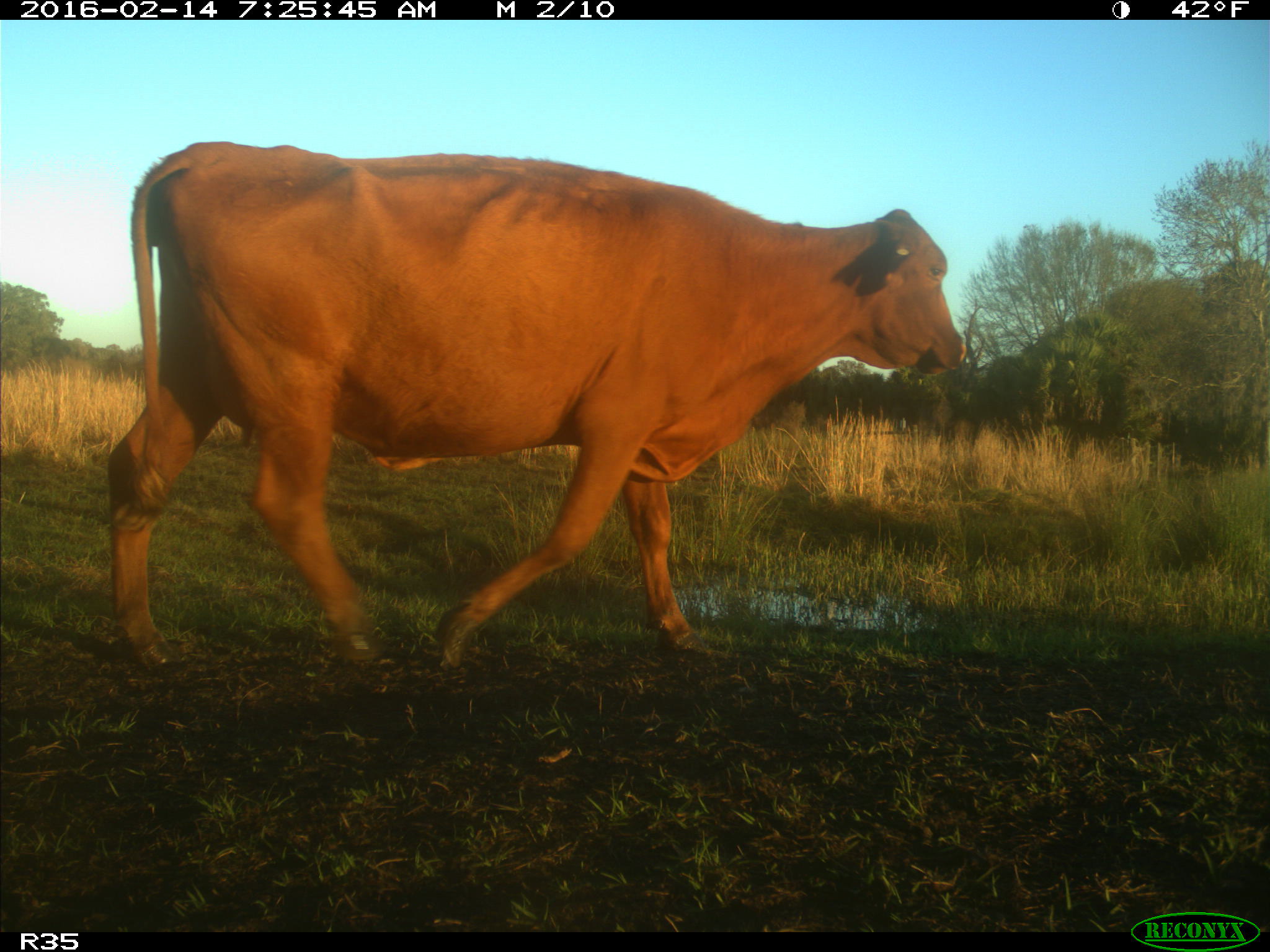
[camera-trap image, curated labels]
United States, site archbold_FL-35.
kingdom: Animalia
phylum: Chordata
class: Mammalia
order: Artiodactyla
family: Bovidae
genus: Bos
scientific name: Bos taurus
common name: domestic cow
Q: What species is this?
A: Bos taurus (domestic cow).